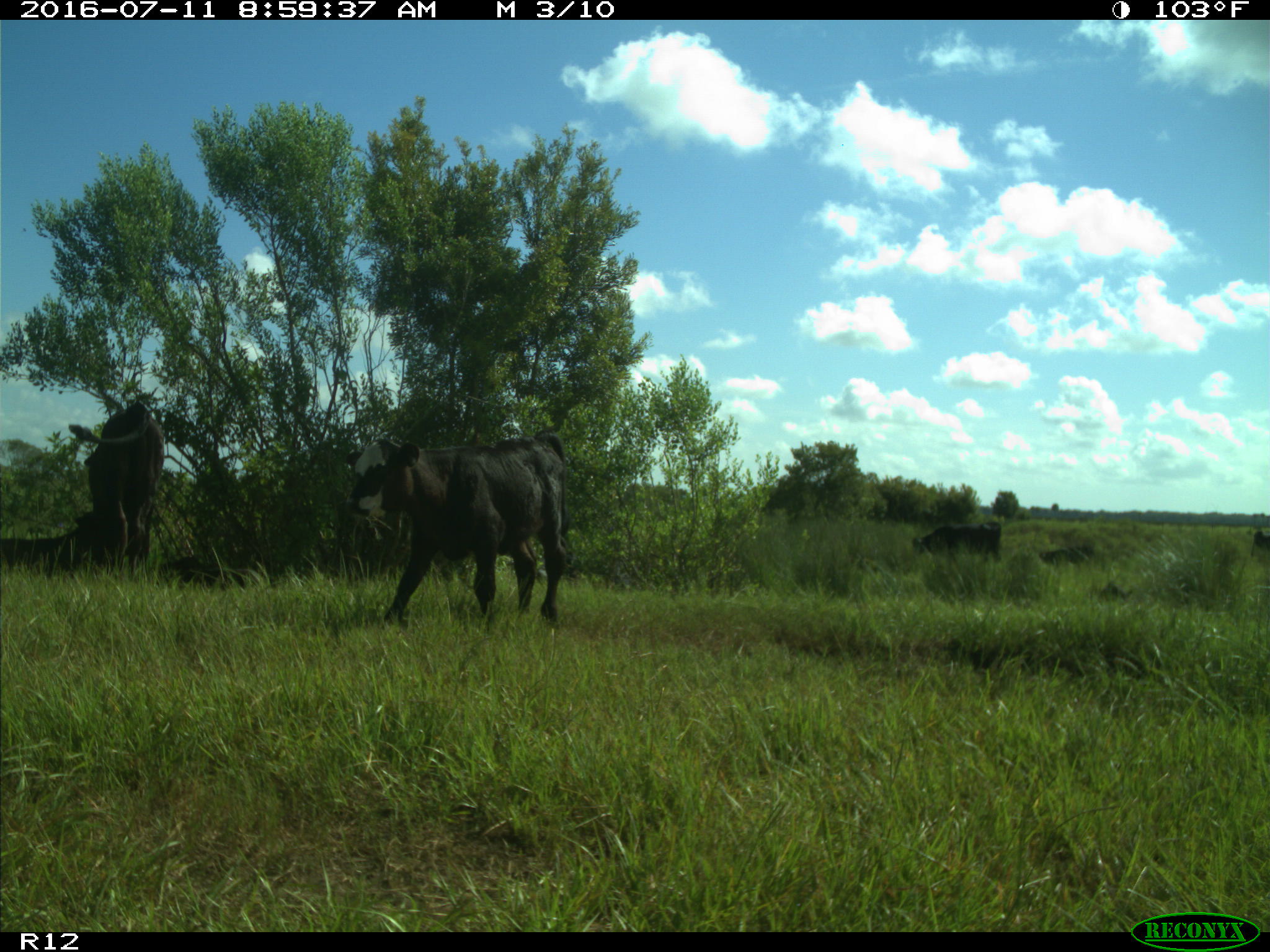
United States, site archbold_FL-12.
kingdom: Animalia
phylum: Chordata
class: Mammalia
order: Artiodactyla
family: Bovidae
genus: Bos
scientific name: Bos taurus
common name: domestic cow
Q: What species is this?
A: Bos taurus (domestic cow).